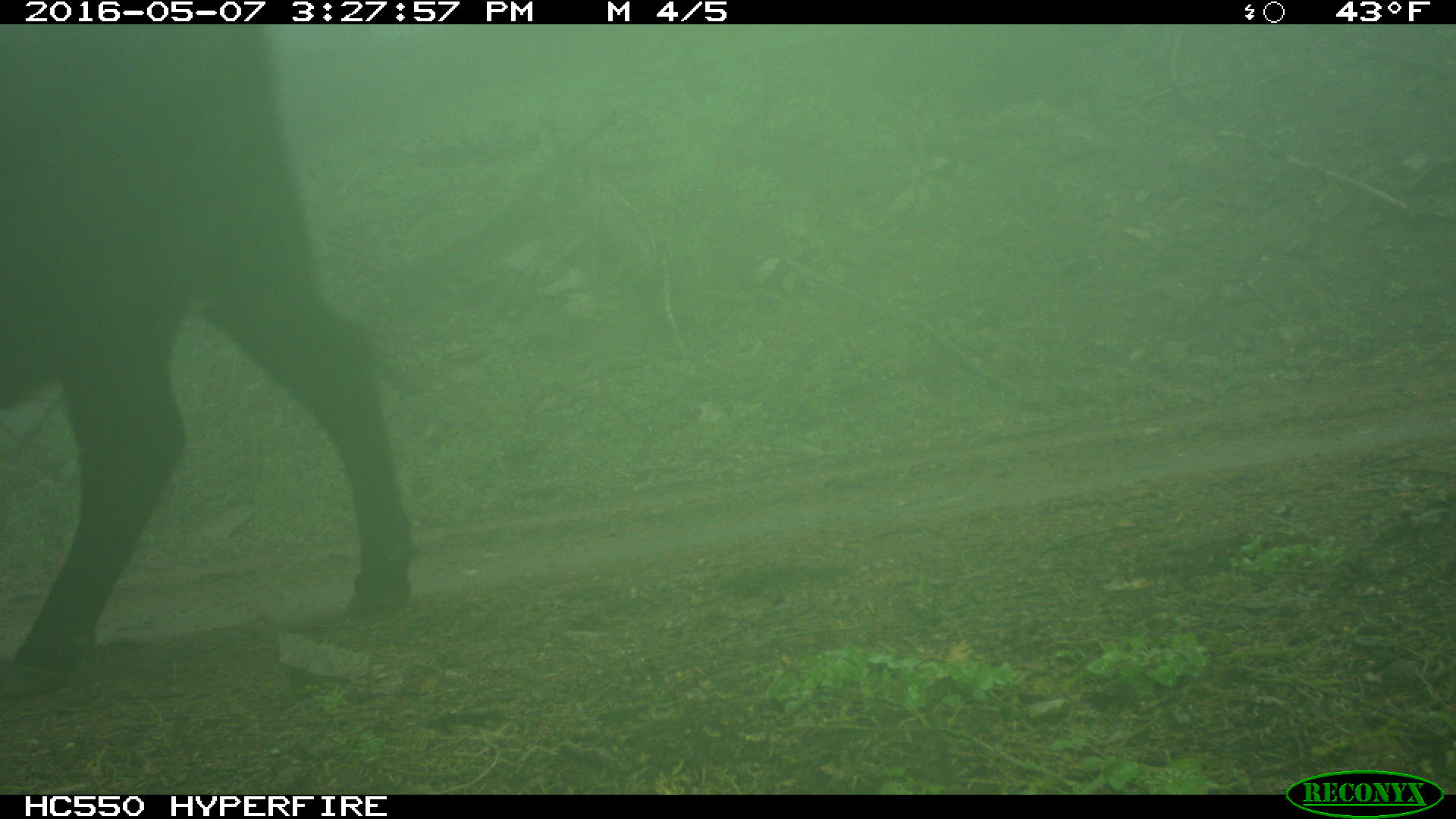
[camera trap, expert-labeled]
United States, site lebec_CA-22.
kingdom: Animalia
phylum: Chordata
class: Mammalia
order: Artiodactyla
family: Bovidae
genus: Bos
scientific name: Bos taurus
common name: domestic cow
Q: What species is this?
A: Bos taurus (domestic cow).